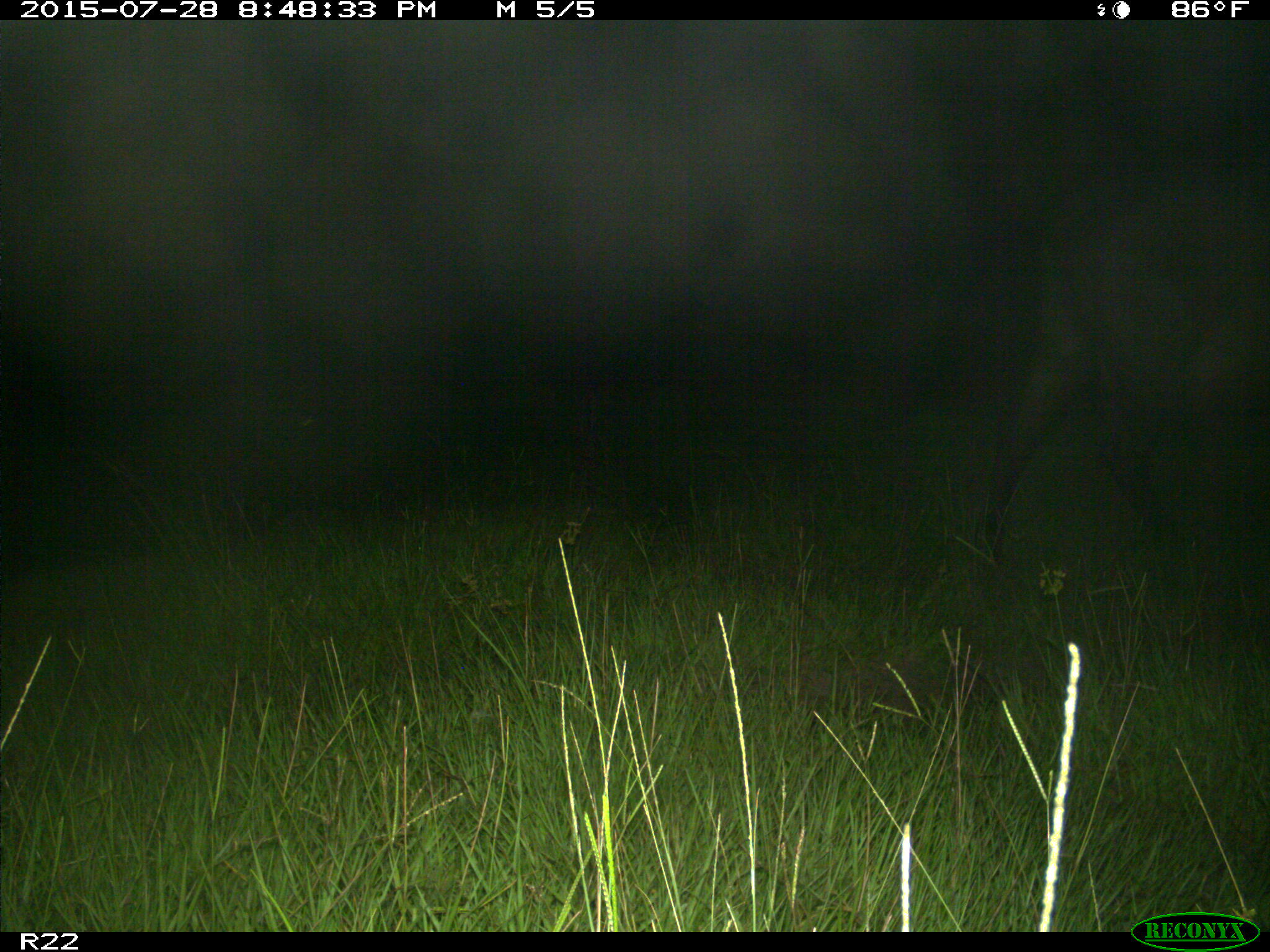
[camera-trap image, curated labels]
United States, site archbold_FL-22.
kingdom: Animalia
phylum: Chordata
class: Mammalia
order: Artiodactyla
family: Bovidae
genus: Bos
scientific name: Bos taurus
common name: domestic cow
Bos taurus (domestic cow).